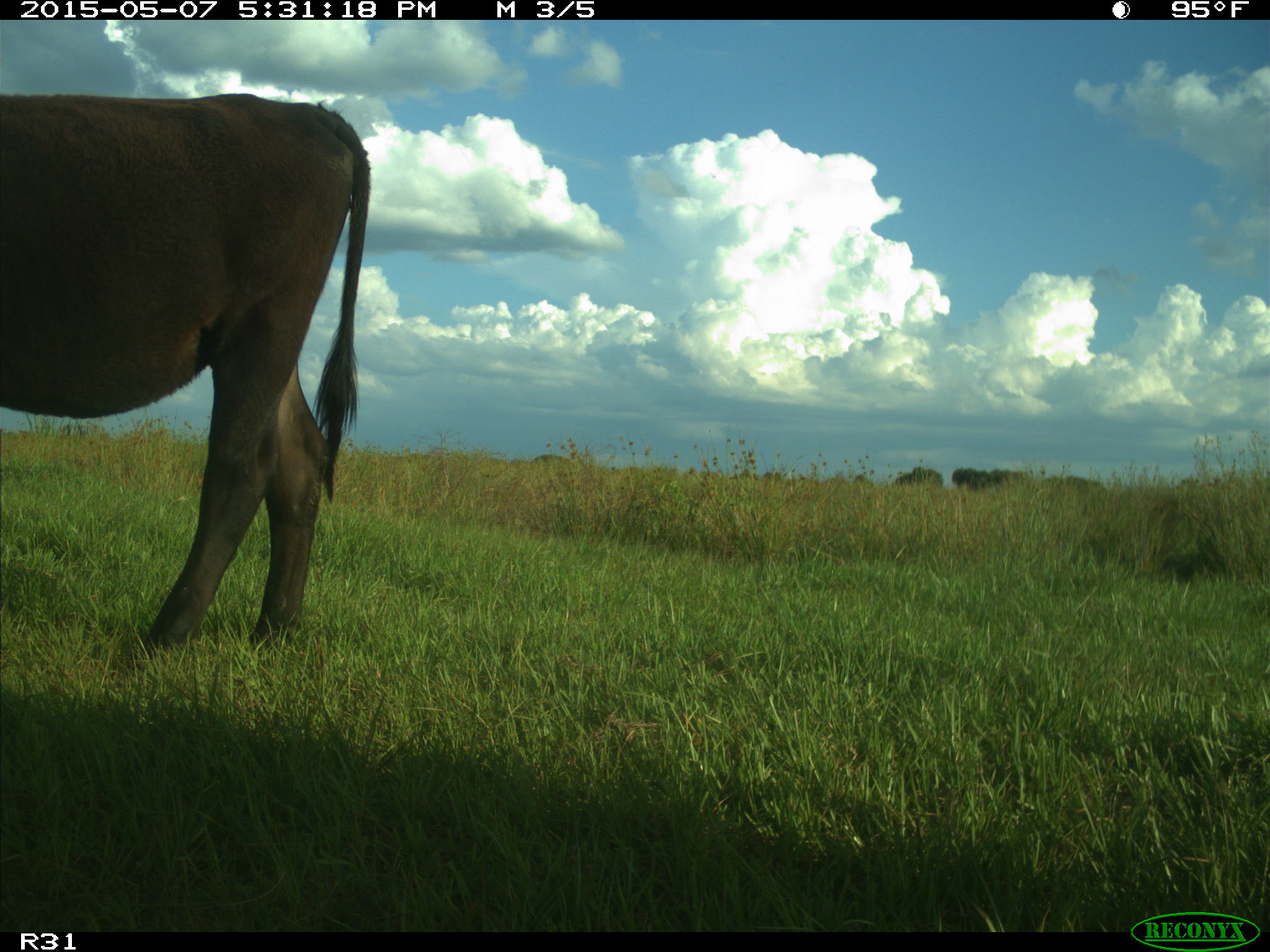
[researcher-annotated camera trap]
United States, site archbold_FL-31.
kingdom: Animalia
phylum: Chordata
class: Mammalia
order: Artiodactyla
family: Bovidae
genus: Bos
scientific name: Bos taurus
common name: domestic cow